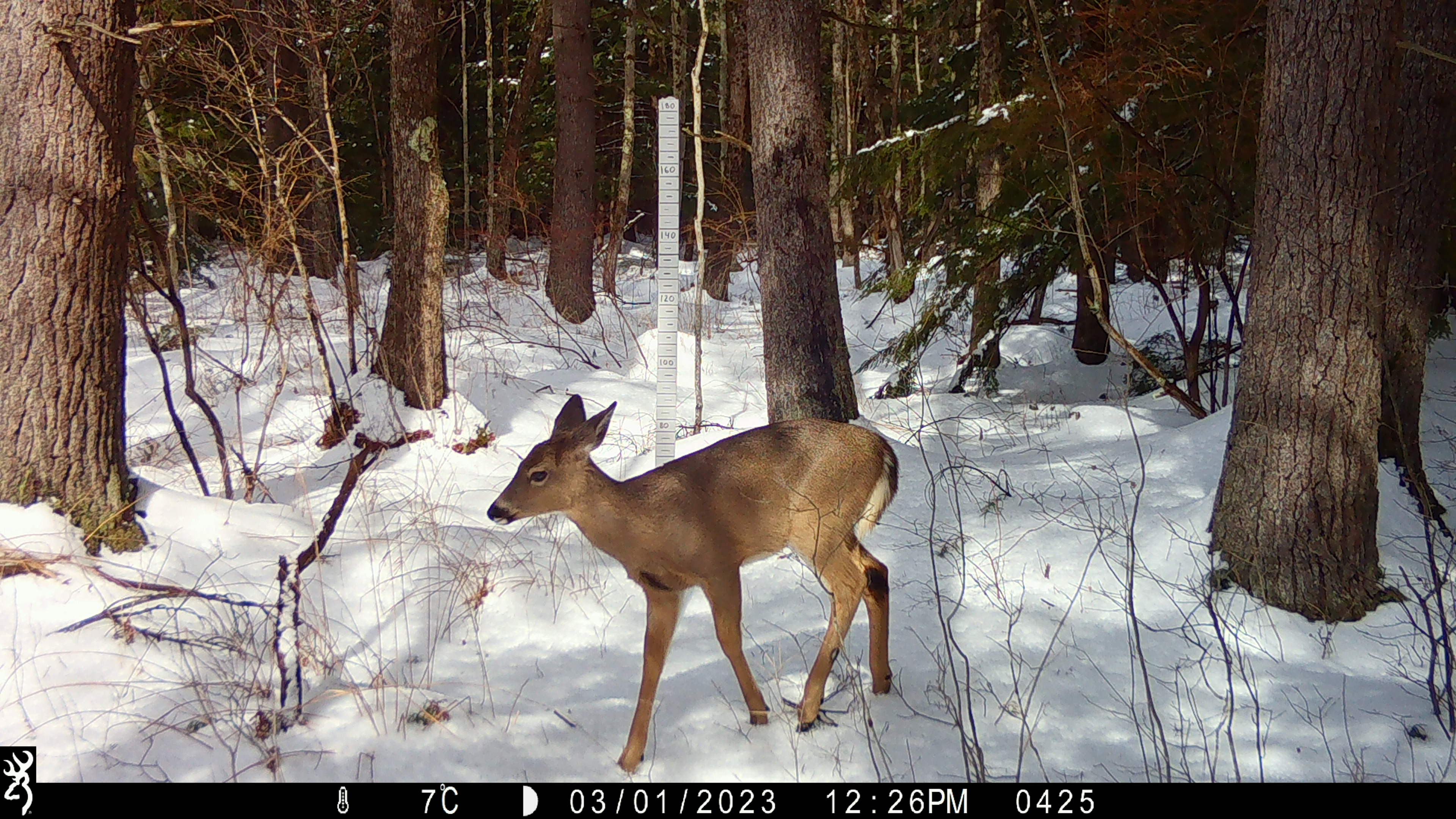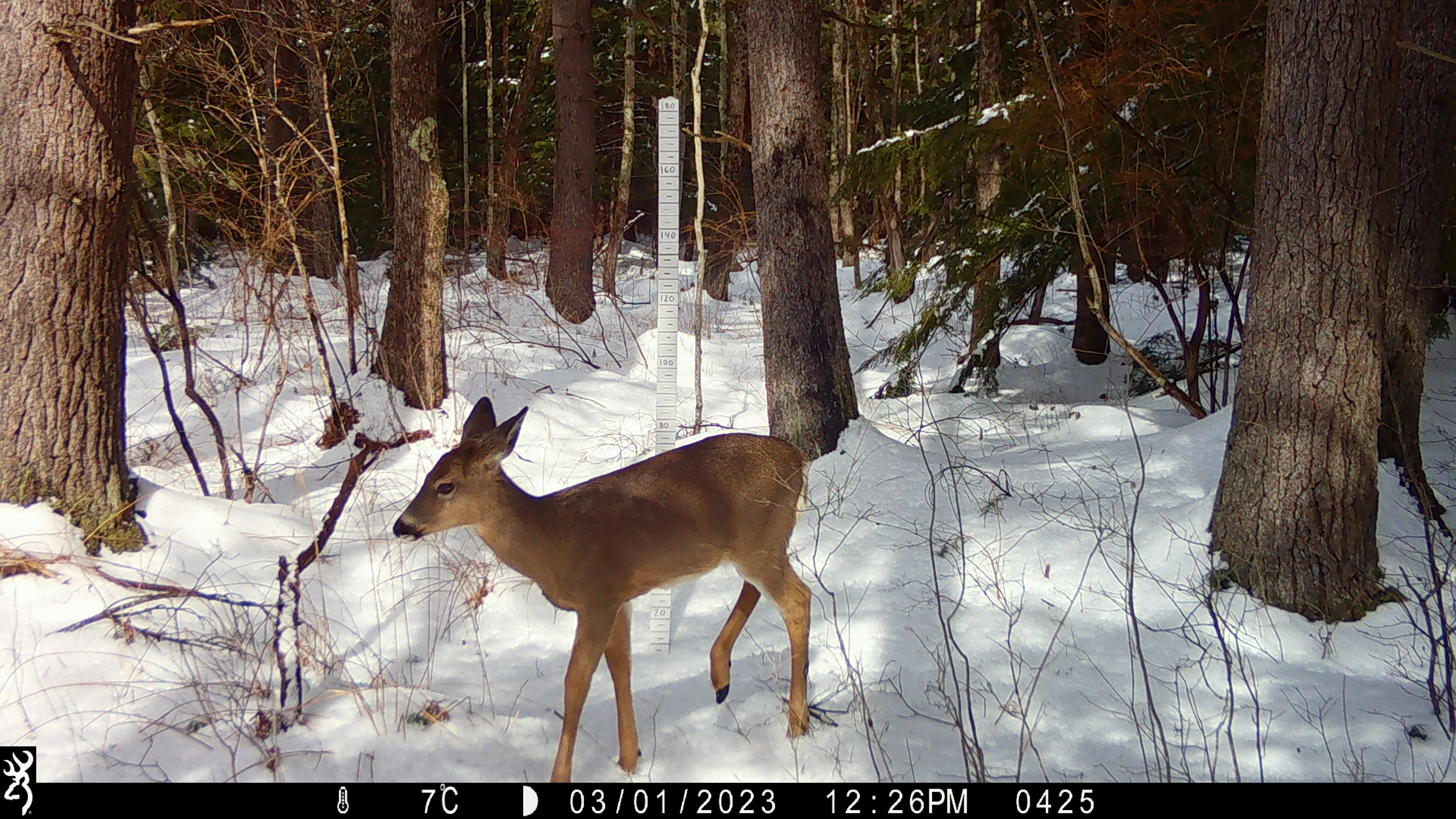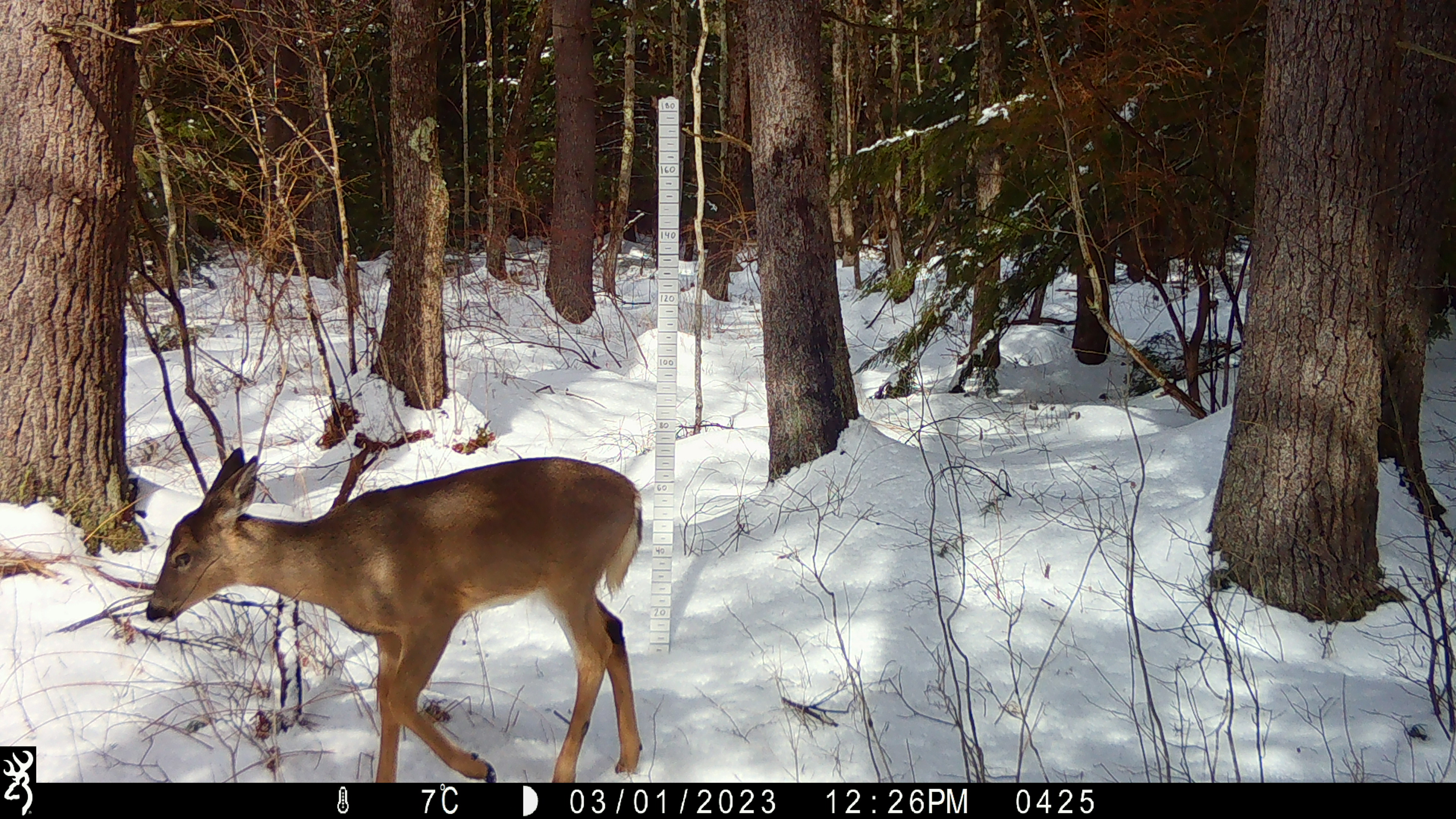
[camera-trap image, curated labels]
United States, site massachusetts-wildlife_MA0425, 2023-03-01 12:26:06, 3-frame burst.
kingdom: Animalia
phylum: Chordata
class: Mammalia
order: Artiodactyla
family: Cervidae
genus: Odocoileus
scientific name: Odocoileus virginianus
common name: white-tailed deer